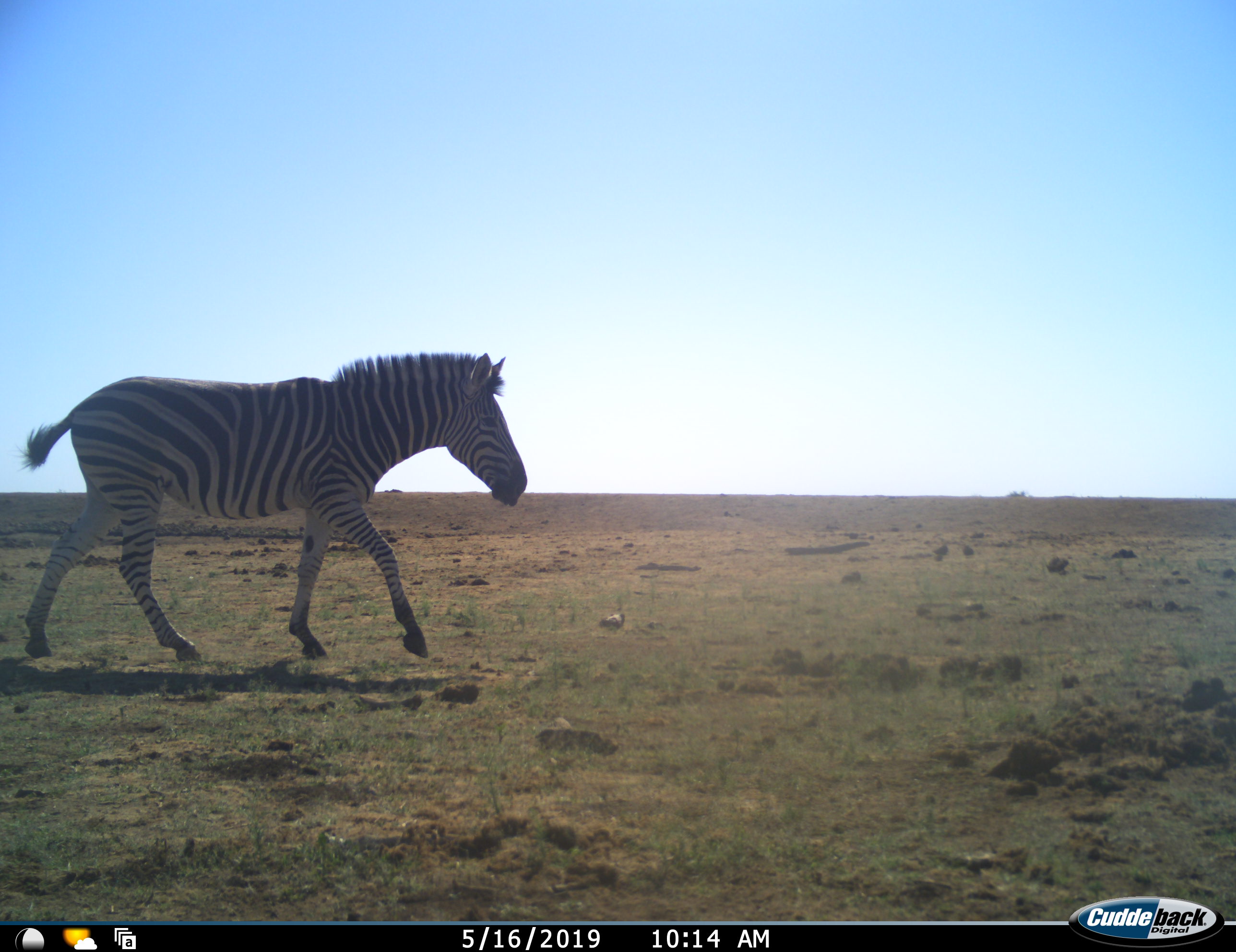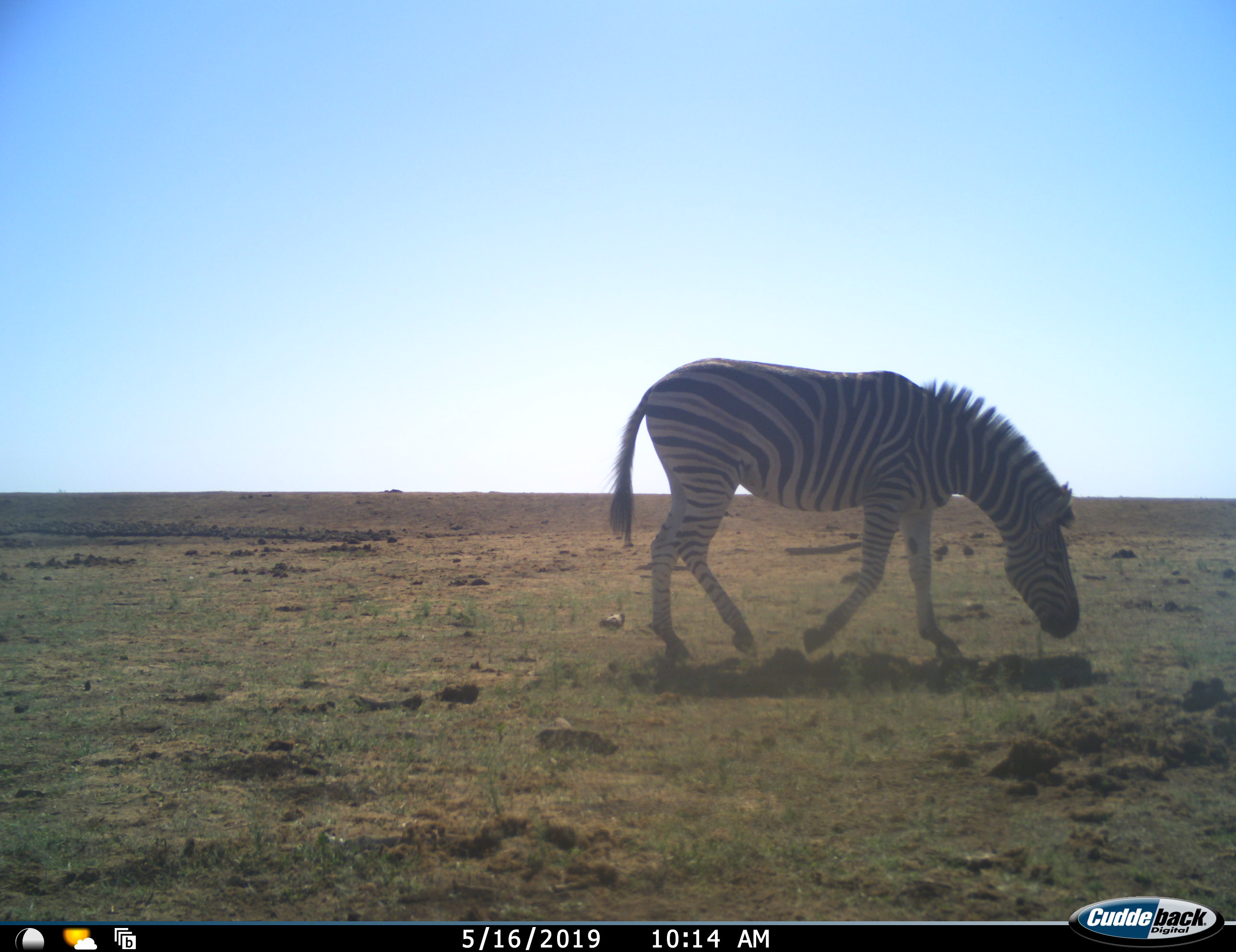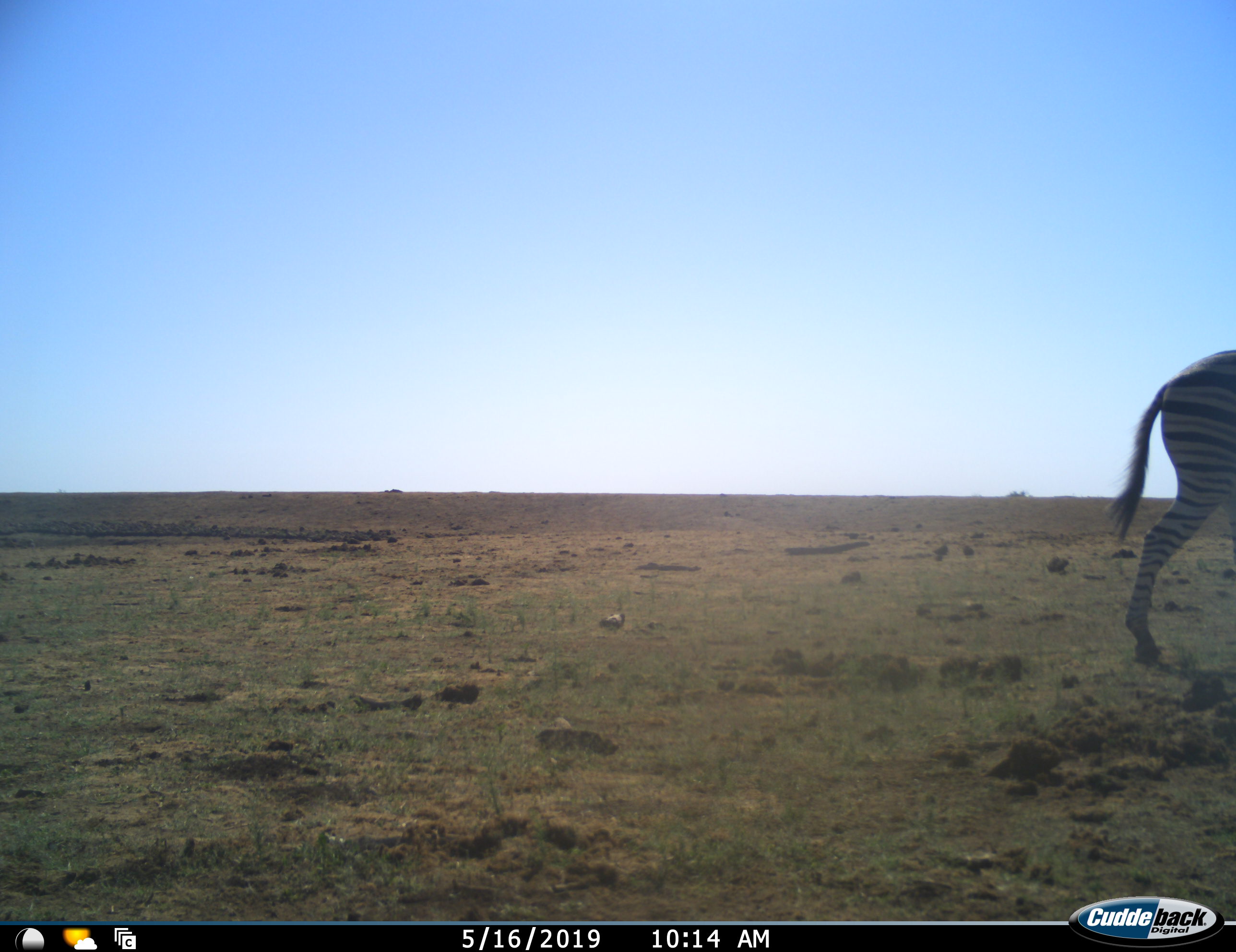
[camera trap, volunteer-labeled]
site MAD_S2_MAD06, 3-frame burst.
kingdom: Animalia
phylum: Chordata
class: Mammalia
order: Perissodactyla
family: Equidae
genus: Equus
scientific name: Equus quagga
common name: plains zebra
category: zebraplains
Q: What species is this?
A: Zebraplains (plains zebra) (Equus quagga).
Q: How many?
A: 1.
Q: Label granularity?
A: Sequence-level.